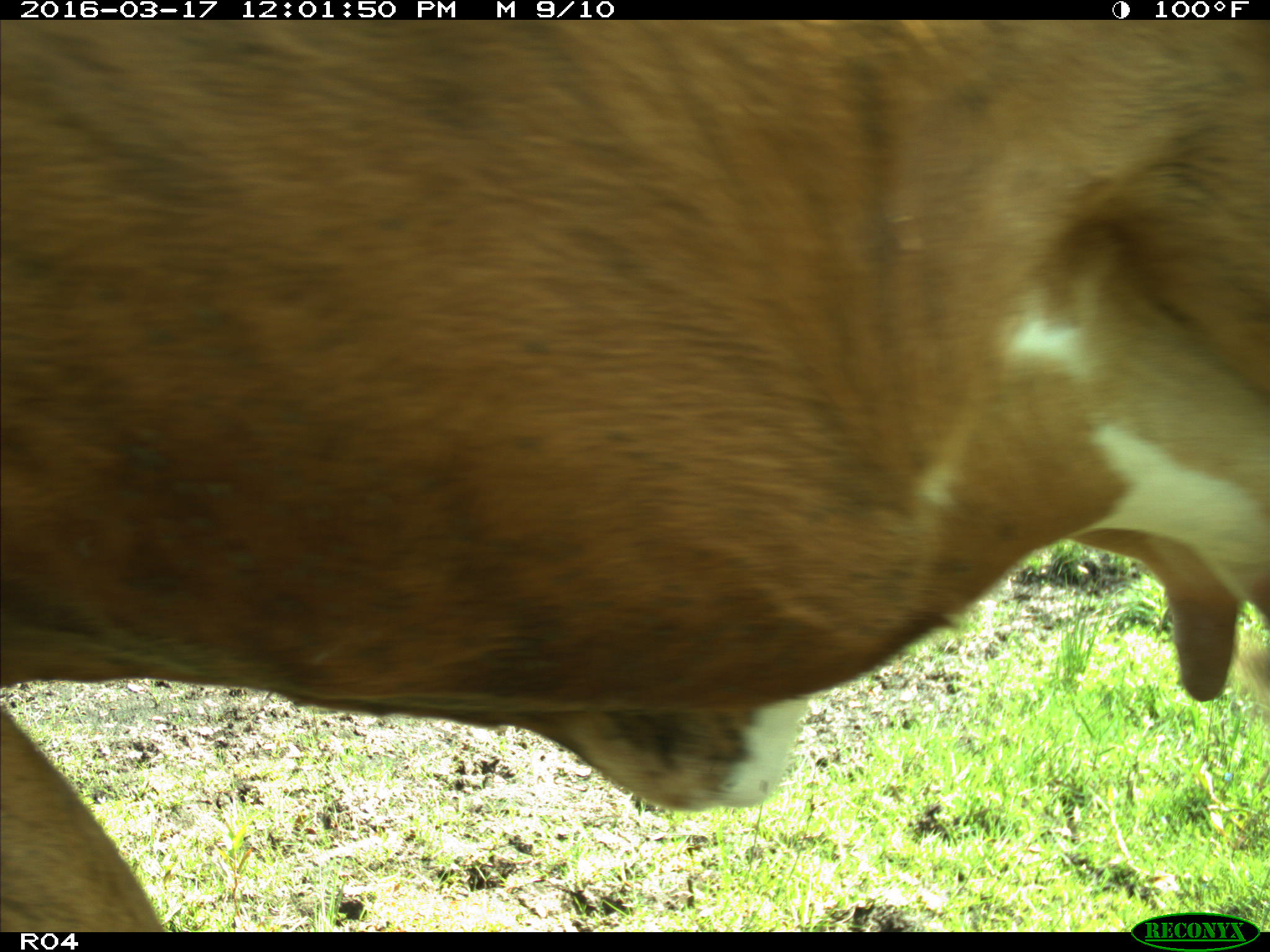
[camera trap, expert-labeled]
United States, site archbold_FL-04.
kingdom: Animalia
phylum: Chordata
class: Mammalia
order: Artiodactyla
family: Bovidae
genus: Bos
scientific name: Bos taurus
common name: domestic cow